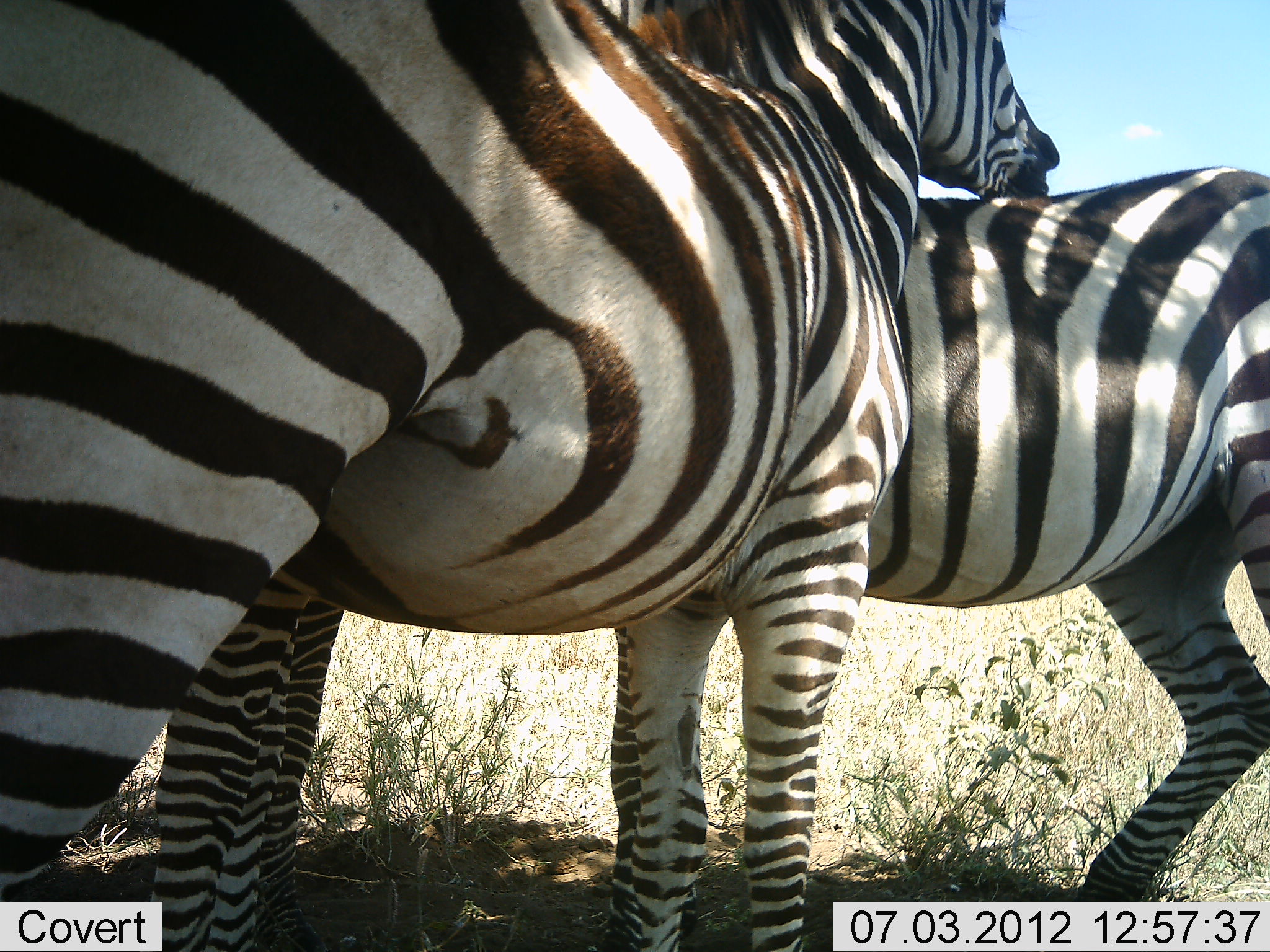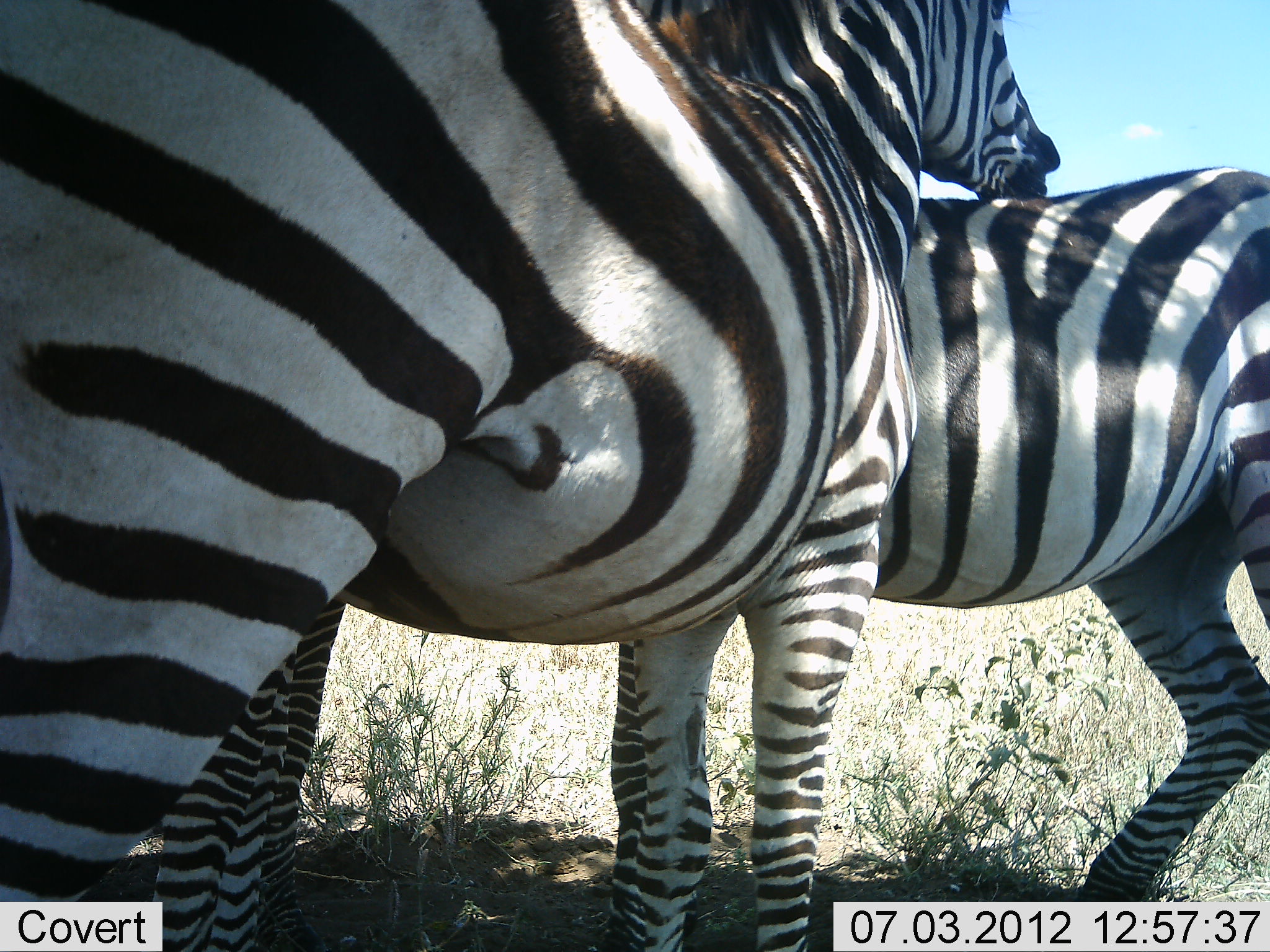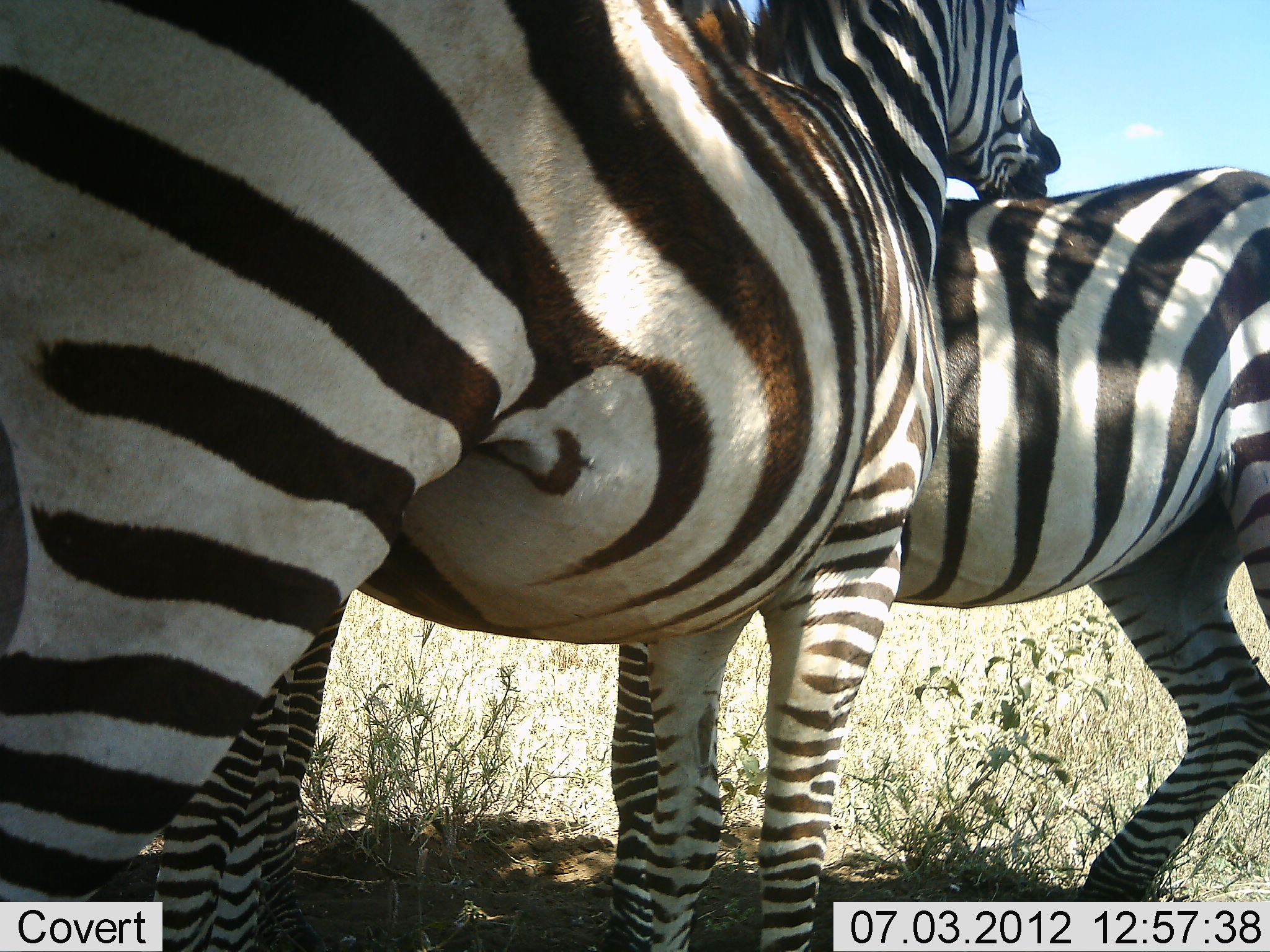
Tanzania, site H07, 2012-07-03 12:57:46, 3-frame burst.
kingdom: Animalia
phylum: Chordata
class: Mammalia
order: Perissodactyla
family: Equidae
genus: Equus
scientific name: Equus quagga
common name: plains zebra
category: zebra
Zebra (plains zebra) (Equus quagga), count 3. Behavior (volunteer vote fractions): standing 80%, resting 10%, moving 0%, interacting 60%. Young present (vote fraction): 0%. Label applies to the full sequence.